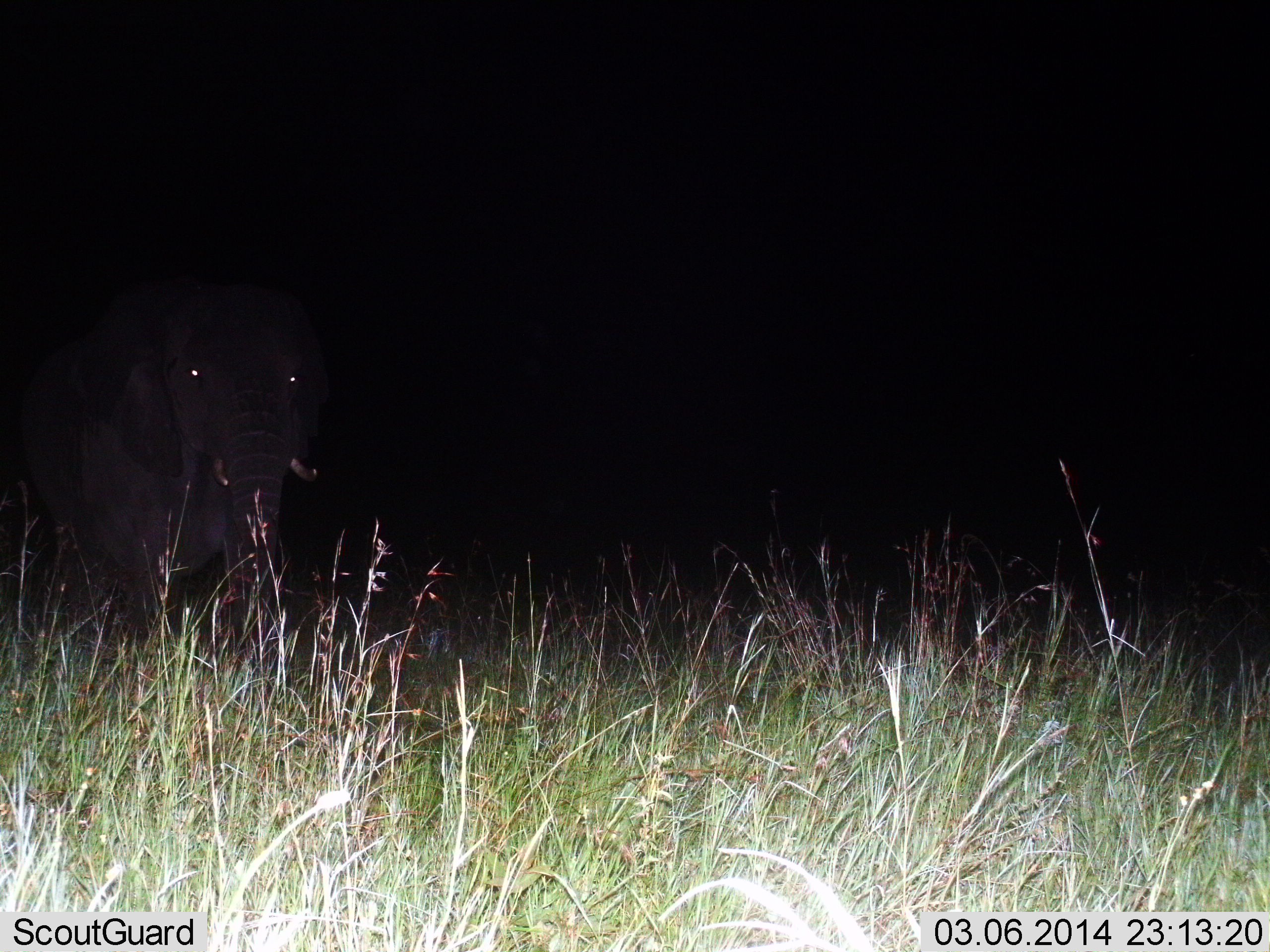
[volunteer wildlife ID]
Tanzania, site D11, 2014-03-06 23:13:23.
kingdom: Animalia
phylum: Chordata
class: Mammalia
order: Proboscidea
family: Elephantidae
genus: Loxodonta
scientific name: Loxodonta africana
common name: african bush elephant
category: elephant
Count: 1.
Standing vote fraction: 60%.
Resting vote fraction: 0%.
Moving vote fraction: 40%.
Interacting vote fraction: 0%.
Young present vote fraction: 0%.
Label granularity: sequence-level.